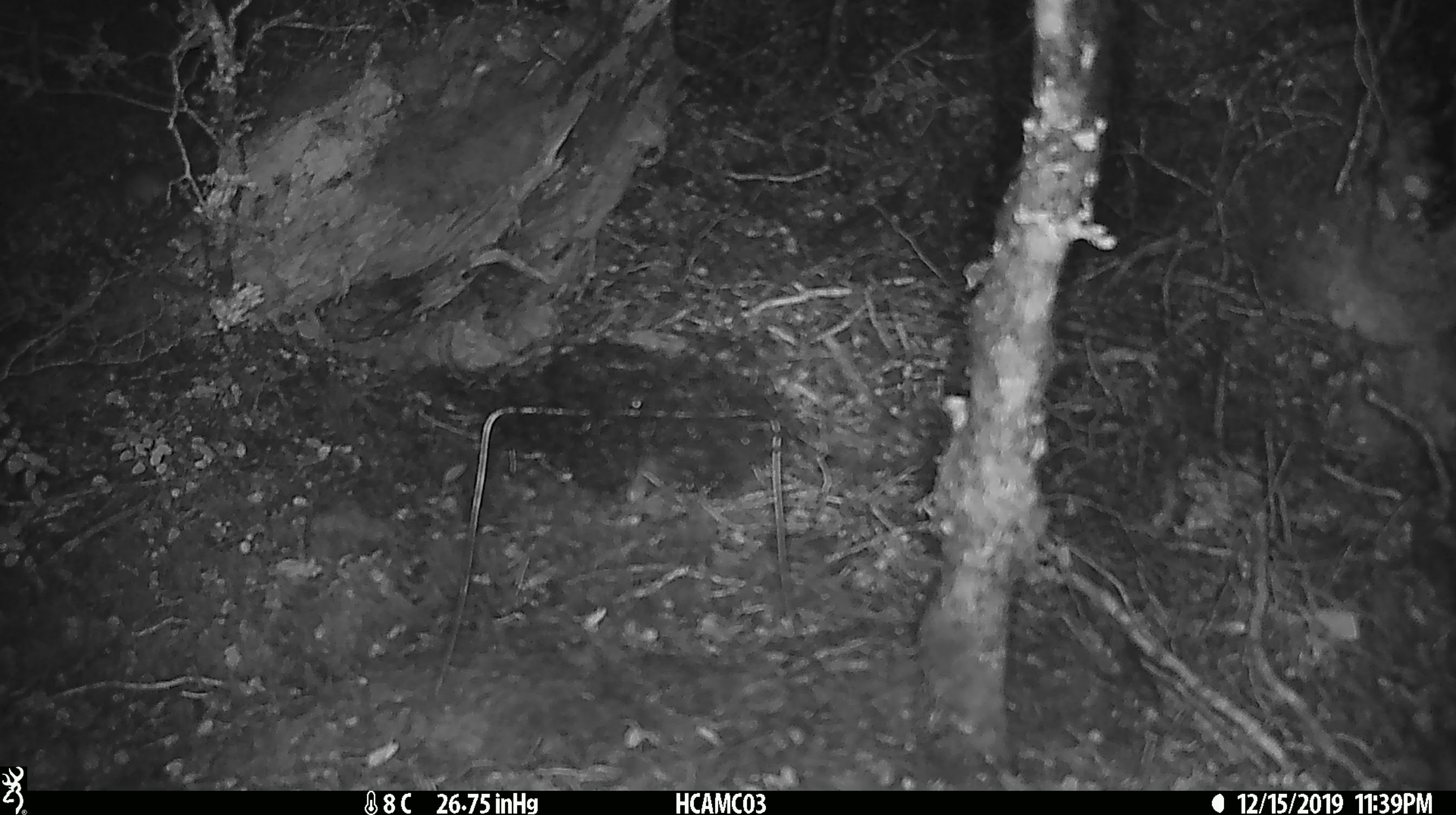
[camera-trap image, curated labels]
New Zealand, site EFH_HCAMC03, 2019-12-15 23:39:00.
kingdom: Animalia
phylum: Chordata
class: Mammalia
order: Rodentia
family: Muridae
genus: Mus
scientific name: Mus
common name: mouse